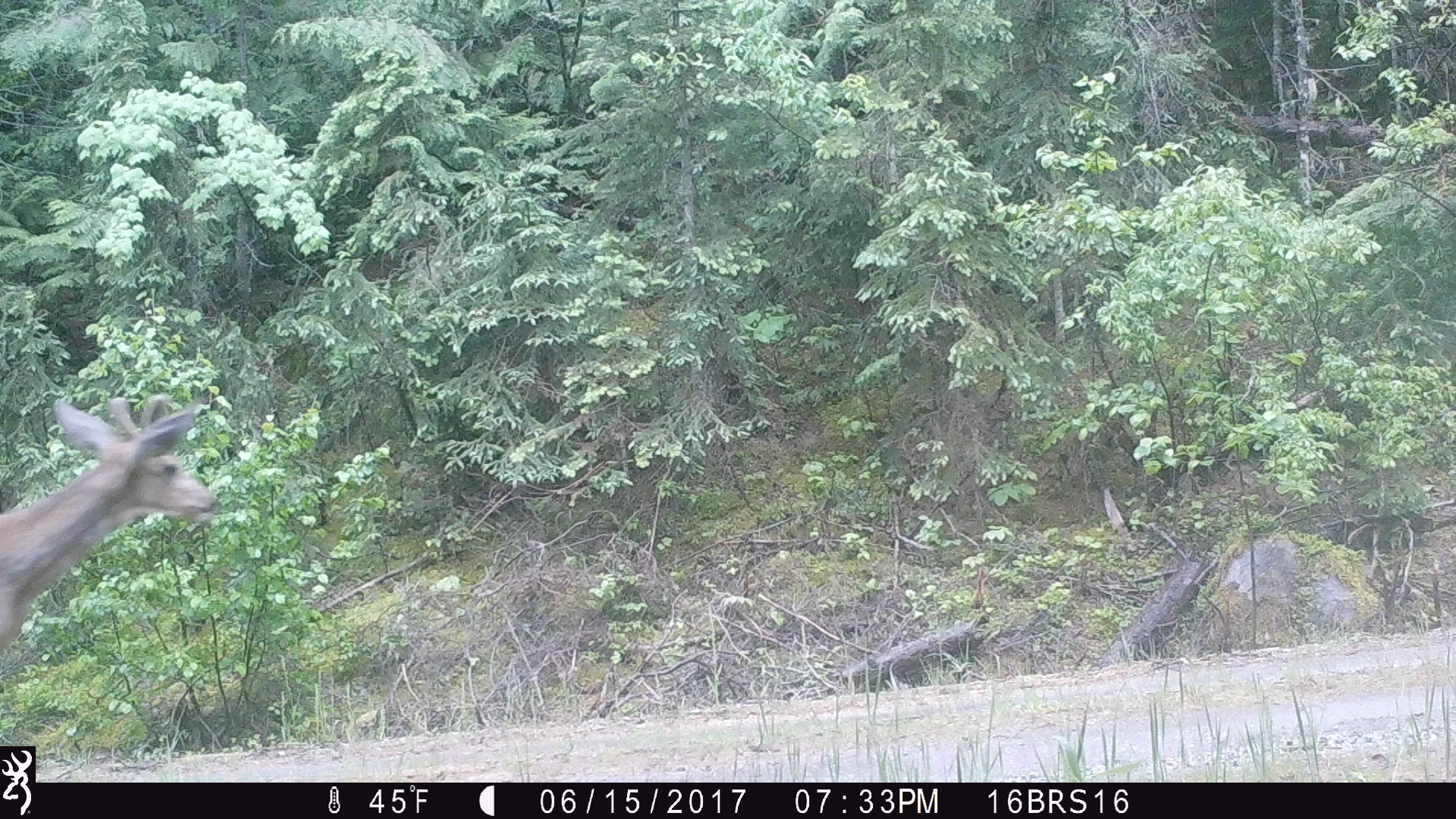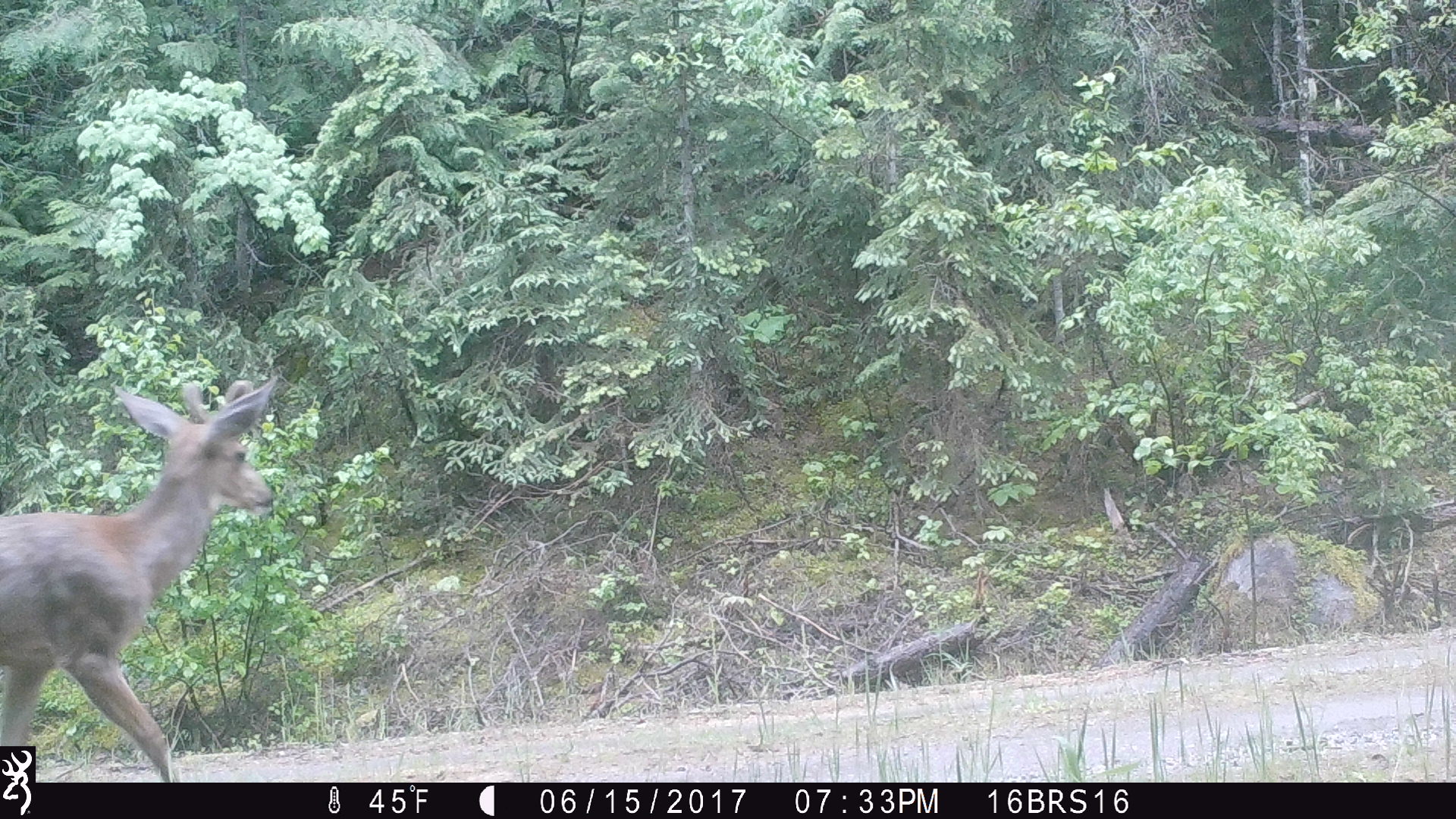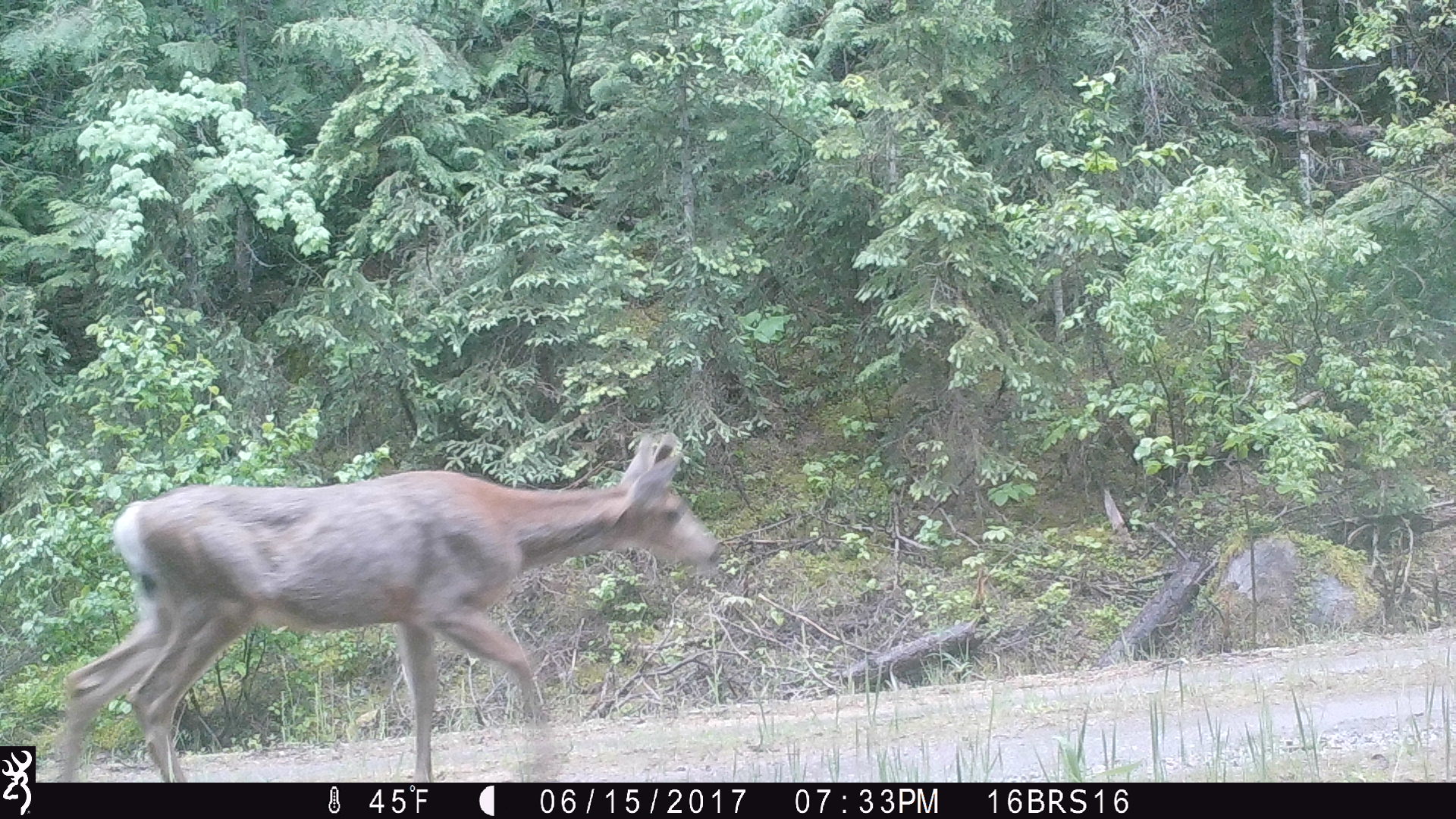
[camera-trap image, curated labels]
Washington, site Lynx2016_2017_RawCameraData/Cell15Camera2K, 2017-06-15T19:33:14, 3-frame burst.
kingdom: Animalia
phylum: Chordata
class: Mammalia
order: Artiodactyla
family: Cervidae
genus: Odocoileus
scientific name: Odocoileus hemionus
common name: mule deer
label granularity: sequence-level